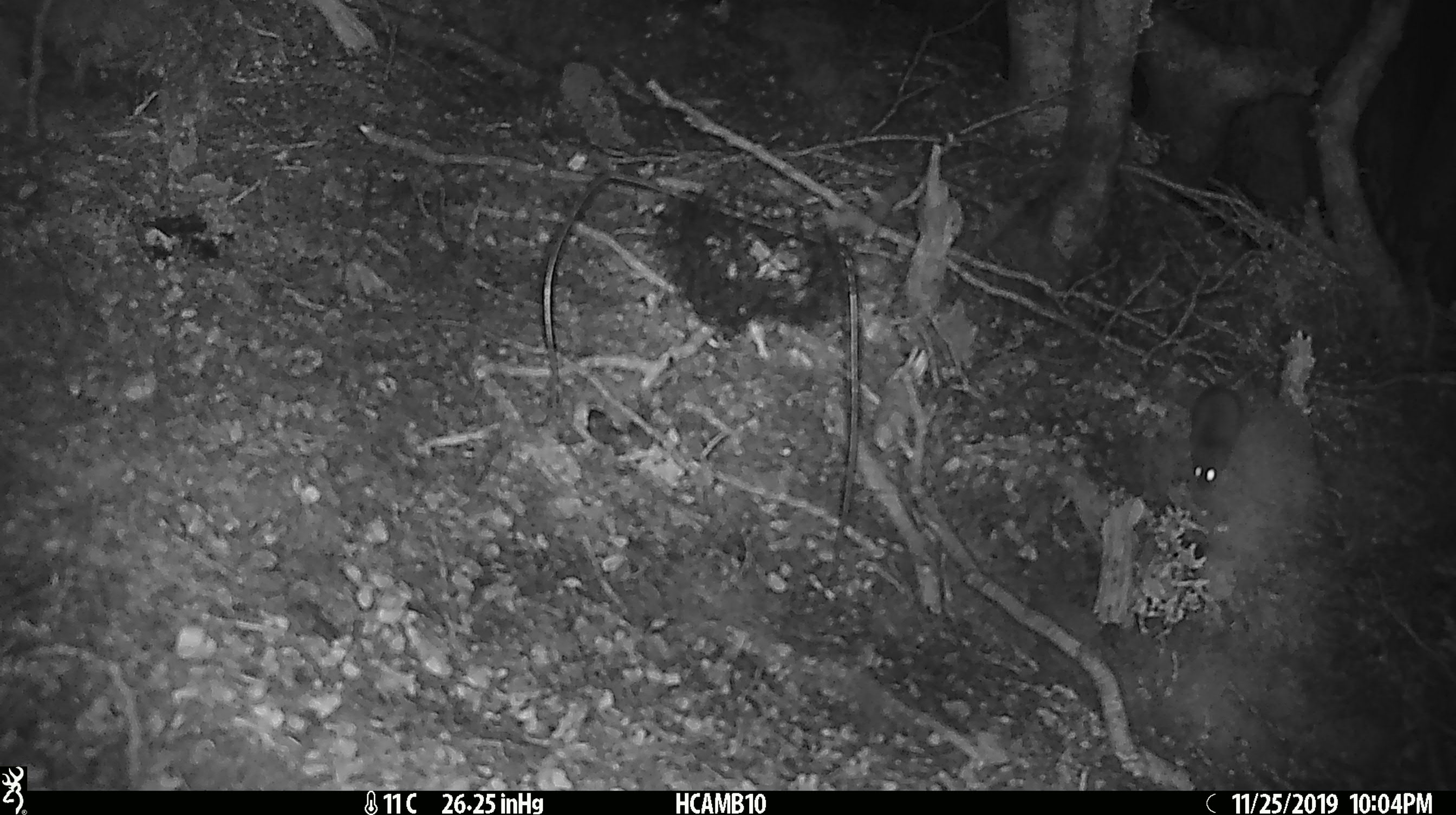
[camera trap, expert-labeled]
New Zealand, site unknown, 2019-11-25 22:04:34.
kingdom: Animalia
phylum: Chordata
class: Mammalia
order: Rodentia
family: Muridae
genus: Mus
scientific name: Mus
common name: mouse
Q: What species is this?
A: Mouse (Mus).